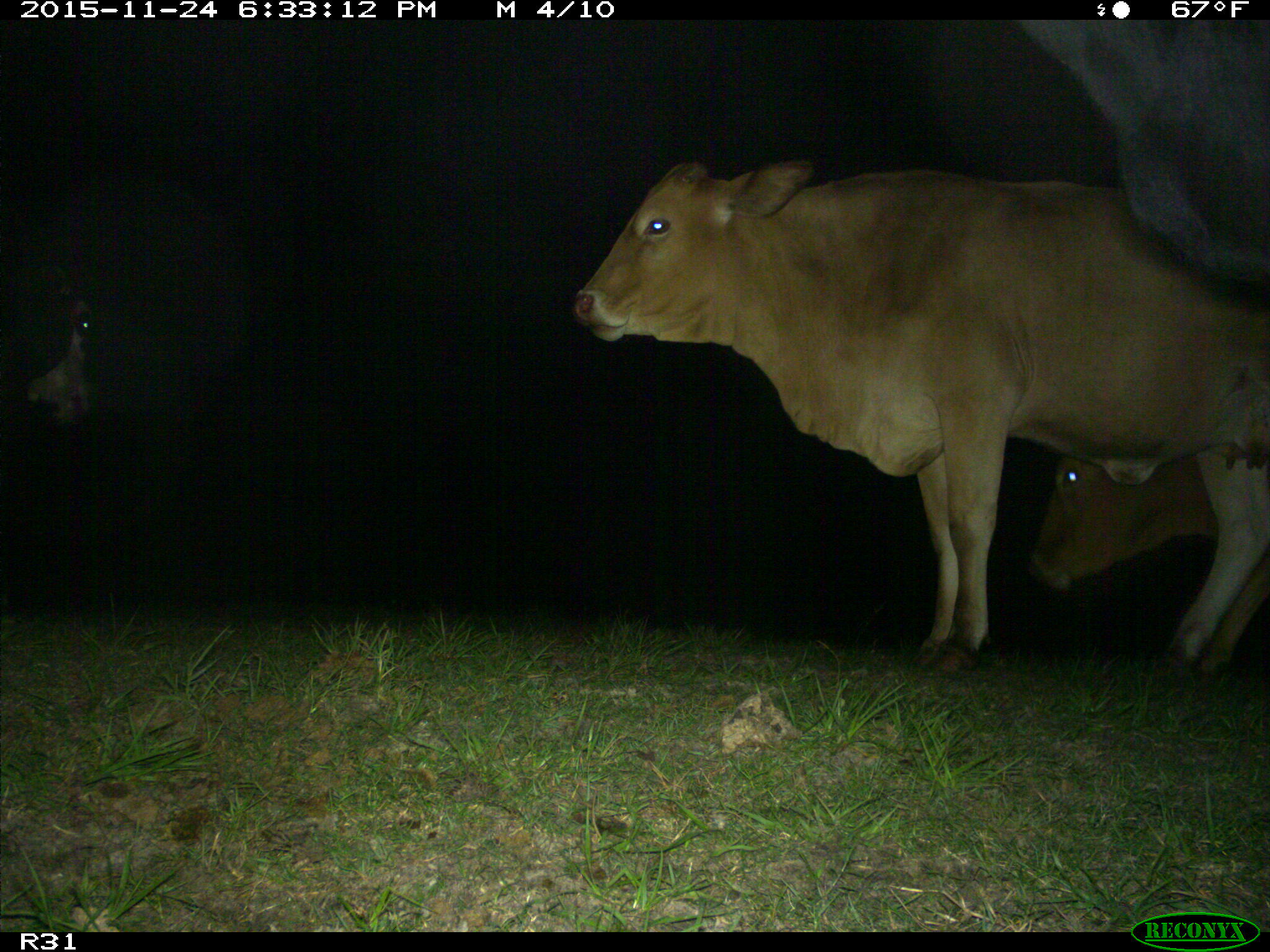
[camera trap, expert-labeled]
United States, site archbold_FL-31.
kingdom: Animalia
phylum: Chordata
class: Mammalia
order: Artiodactyla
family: Bovidae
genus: Bos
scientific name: Bos taurus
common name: domestic cow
Bos taurus (domestic cow).